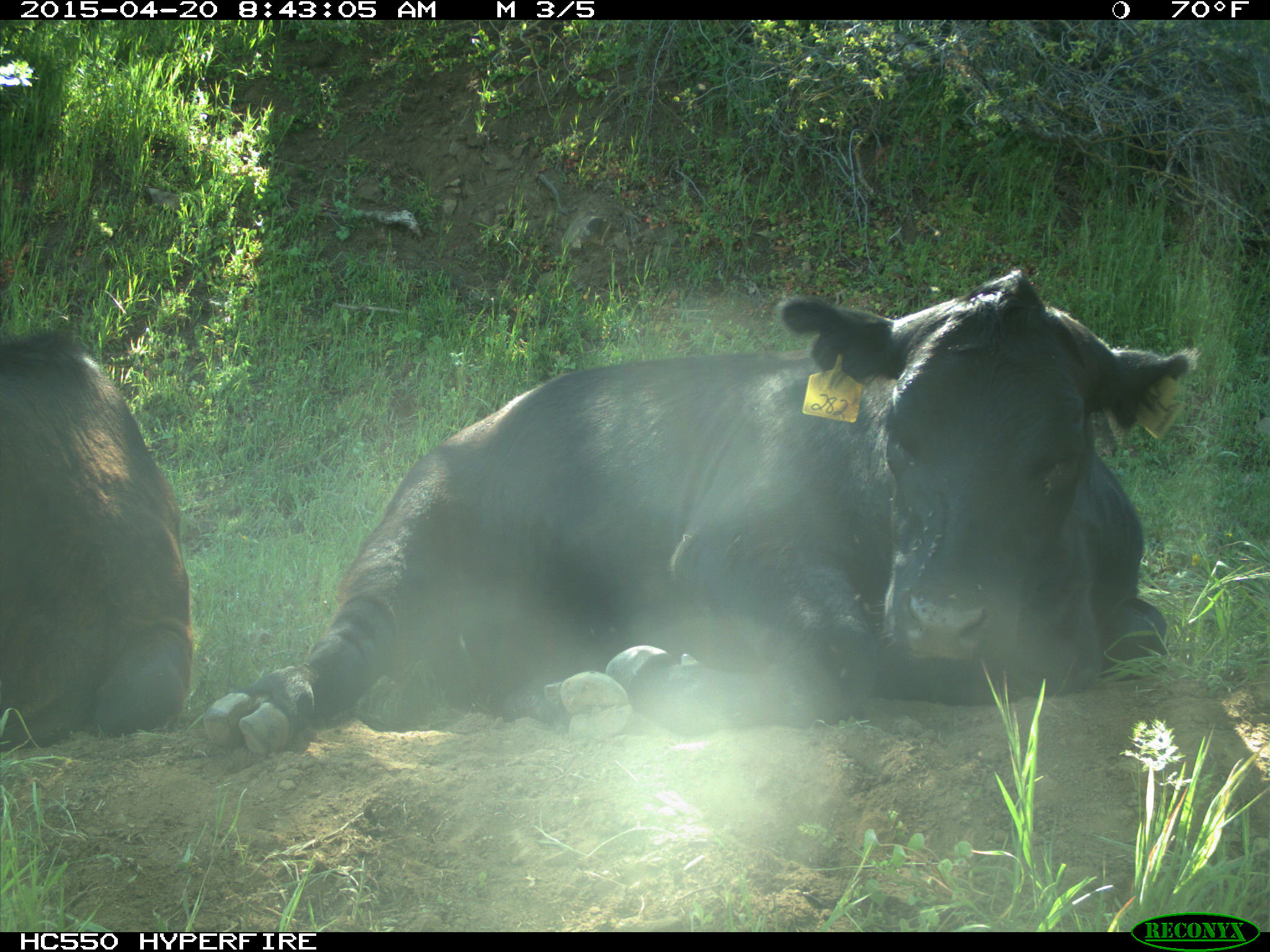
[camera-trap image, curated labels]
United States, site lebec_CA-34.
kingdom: Animalia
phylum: Chordata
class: Mammalia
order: Artiodactyla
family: Bovidae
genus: Bos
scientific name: Bos taurus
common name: domestic cow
Bos taurus (domestic cow).